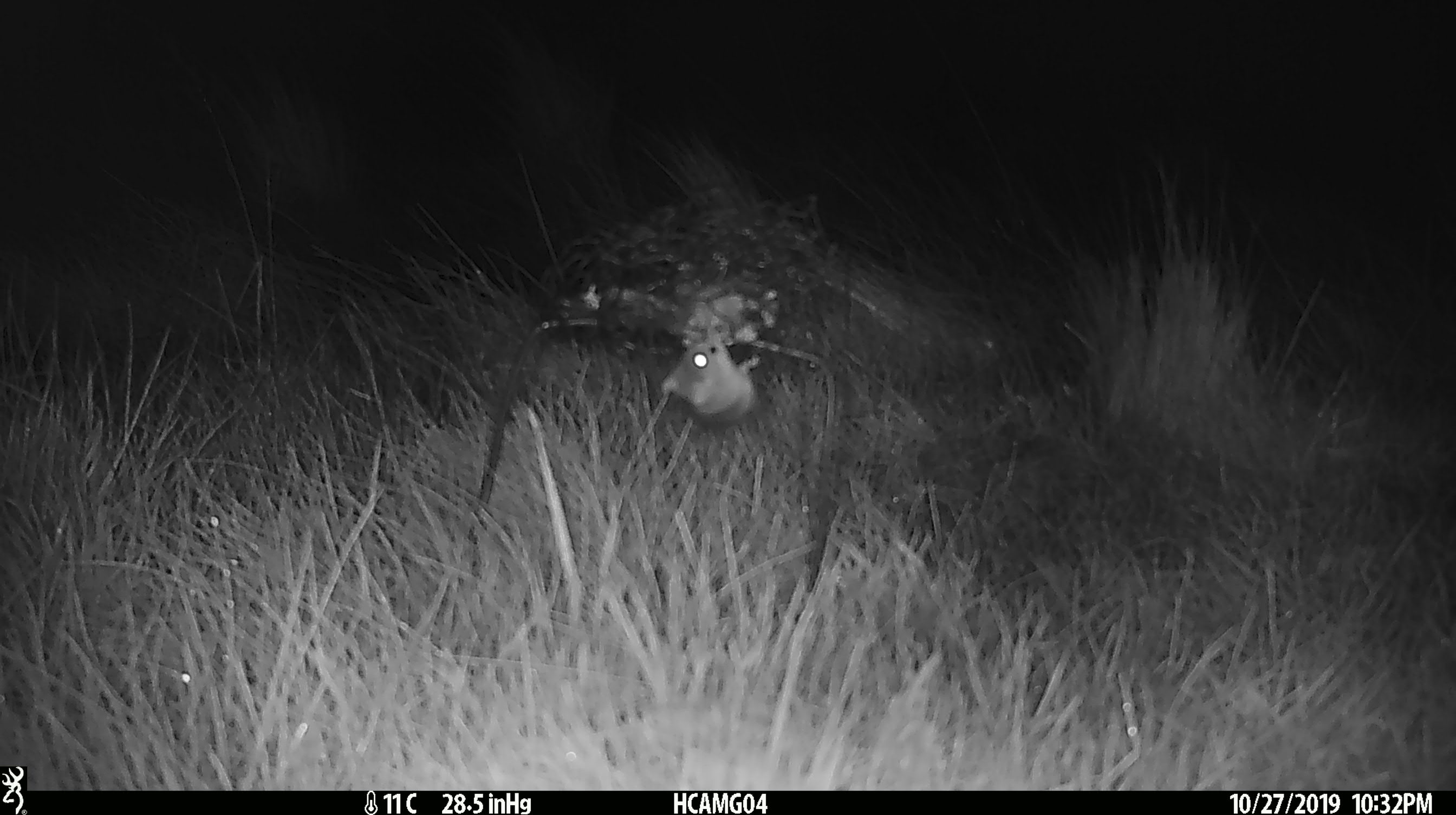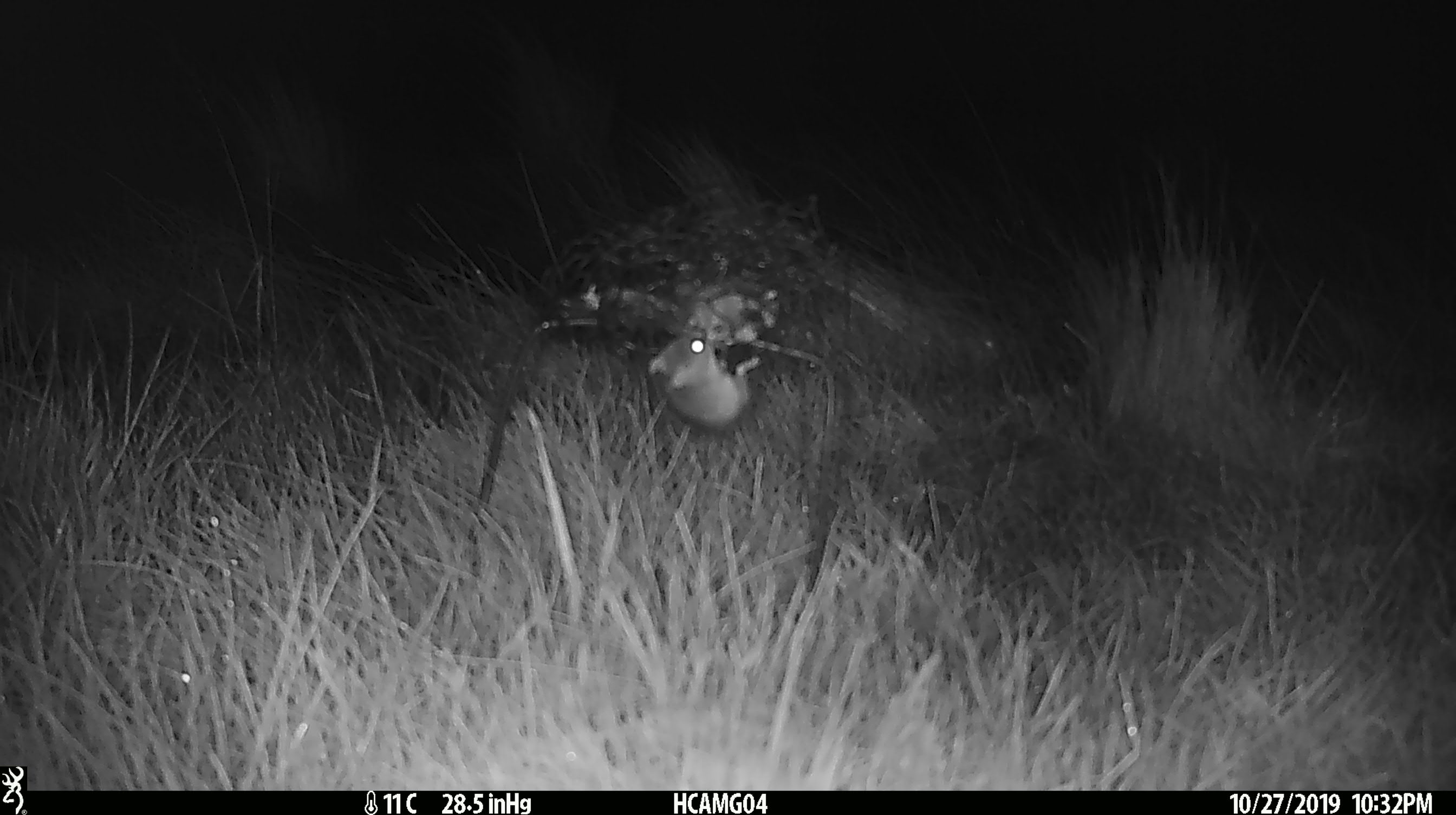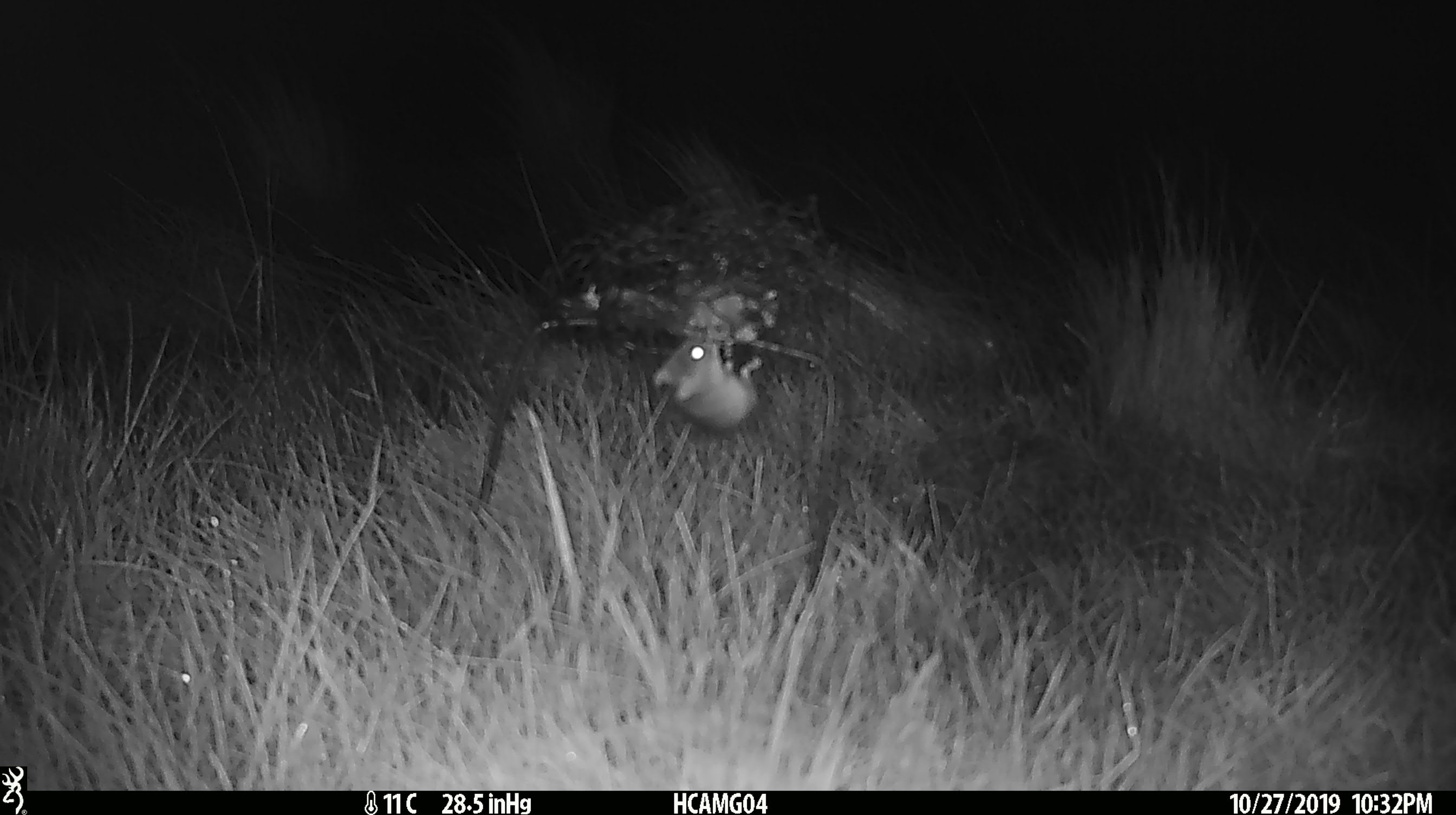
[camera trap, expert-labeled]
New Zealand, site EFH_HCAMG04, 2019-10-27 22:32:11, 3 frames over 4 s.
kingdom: Animalia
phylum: Chordata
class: Mammalia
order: Rodentia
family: Muridae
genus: Mus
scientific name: Mus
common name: mouse